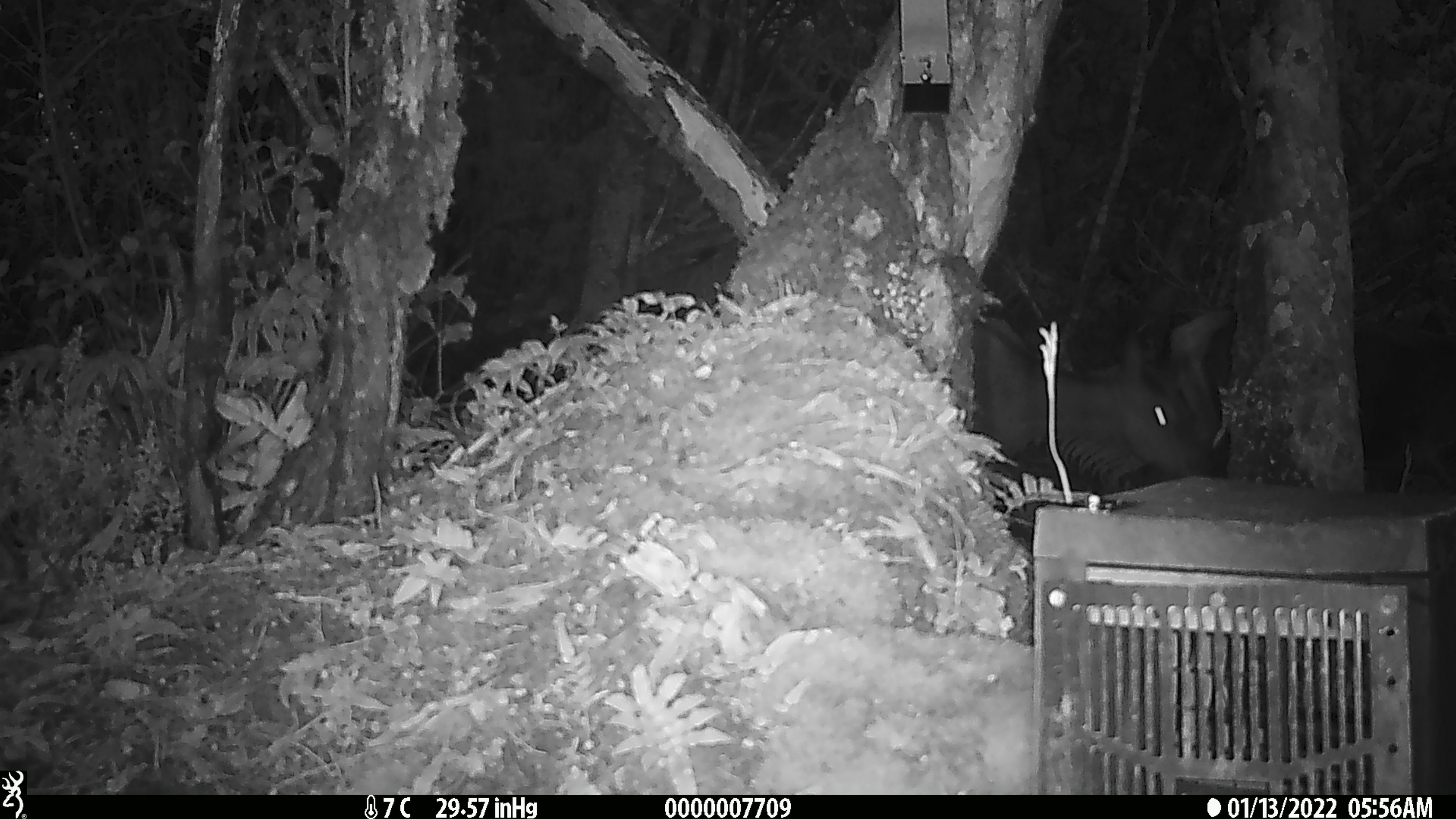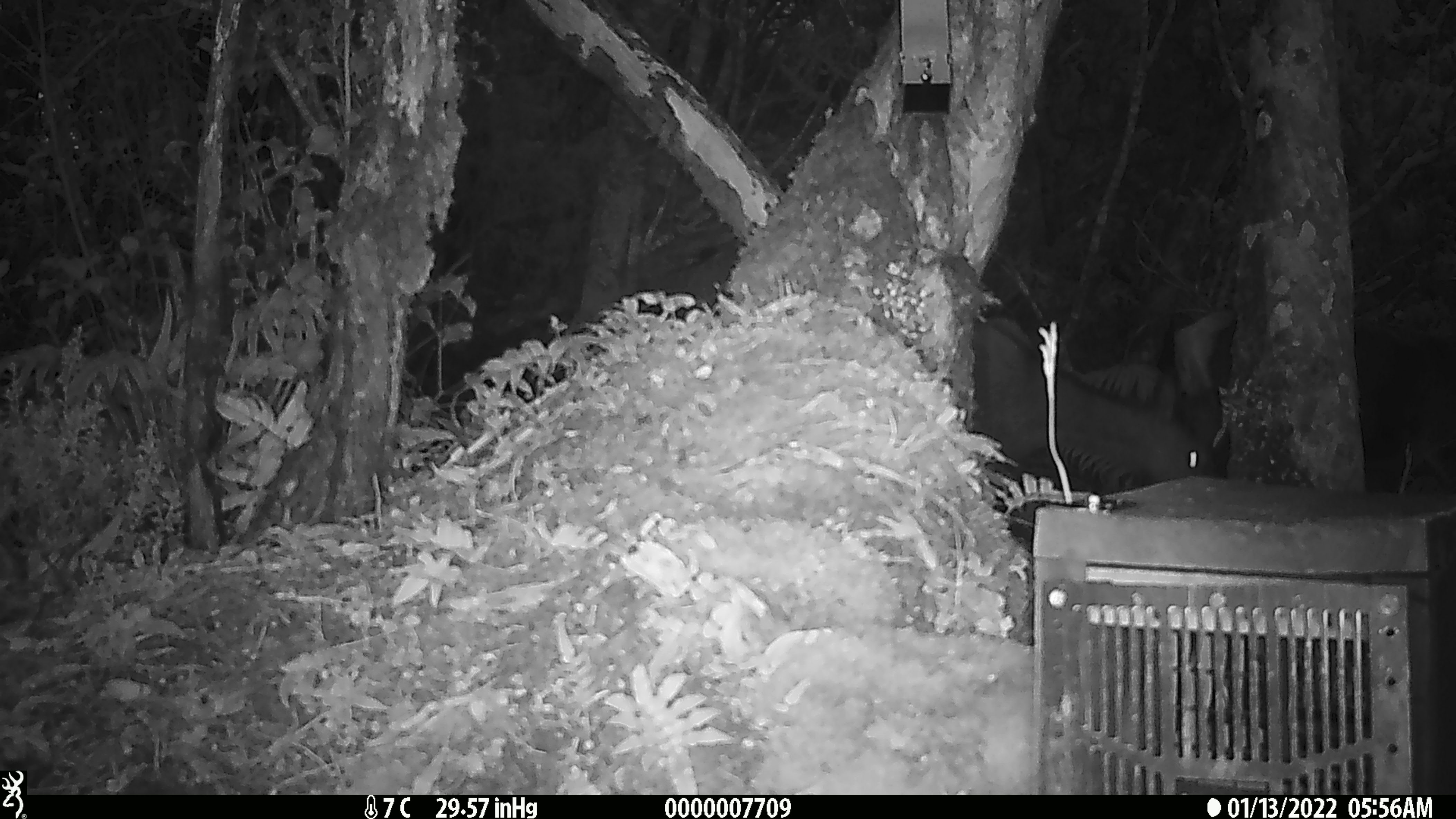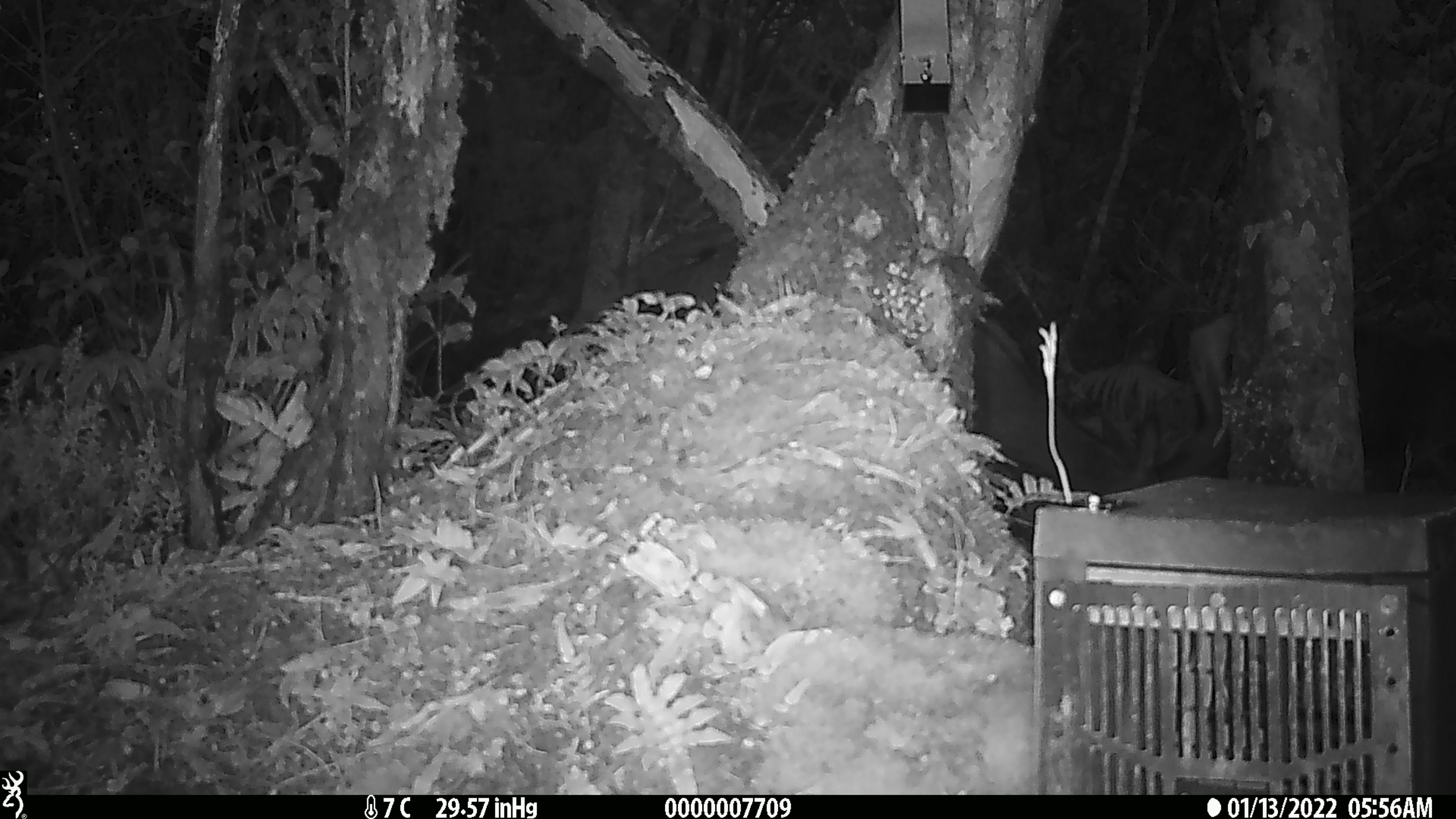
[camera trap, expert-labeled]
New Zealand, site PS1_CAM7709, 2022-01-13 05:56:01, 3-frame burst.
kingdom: Animalia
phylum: Chordata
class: Mammalia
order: Artiodactyla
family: Cervidae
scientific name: Cervidae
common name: deer